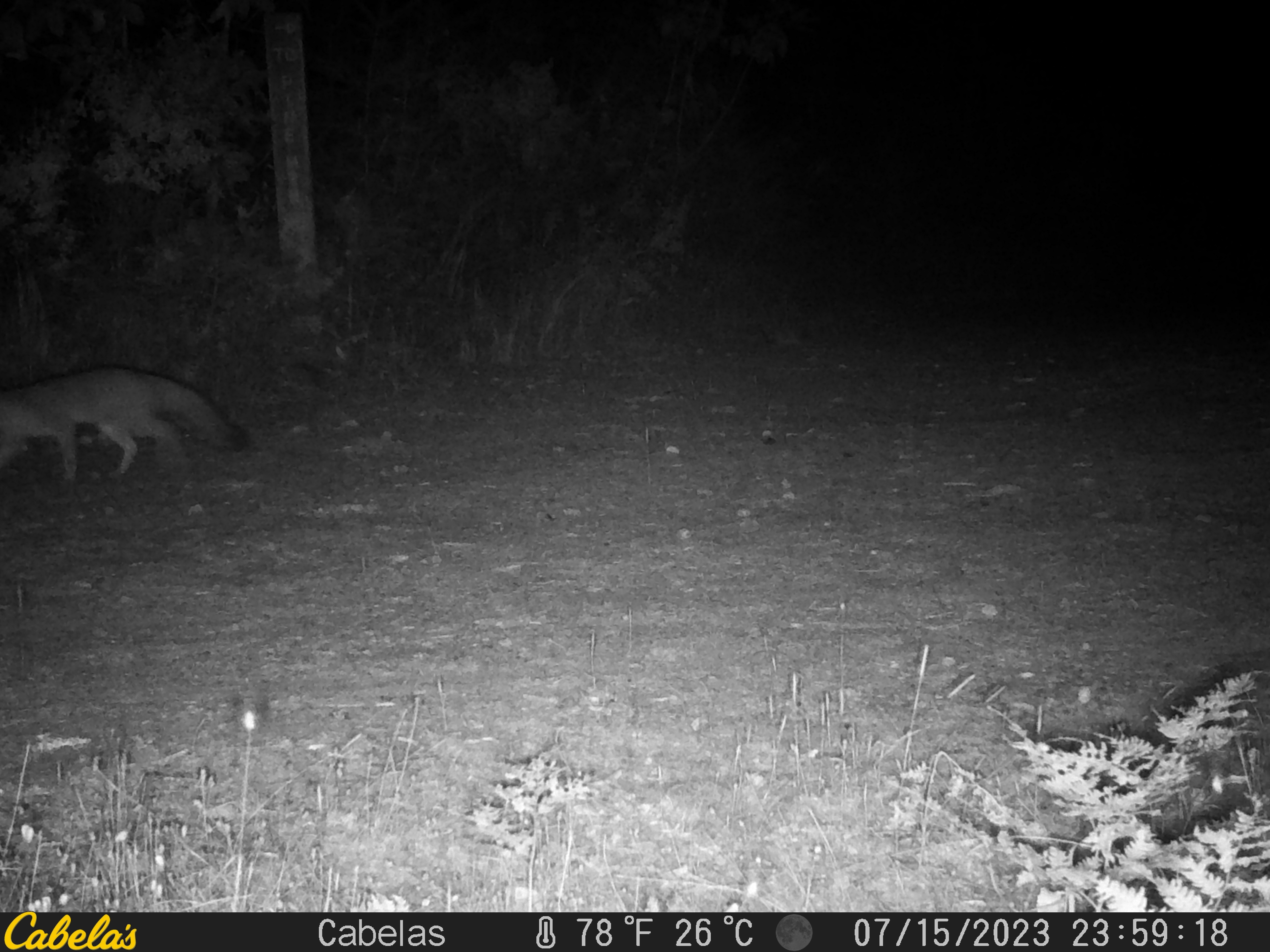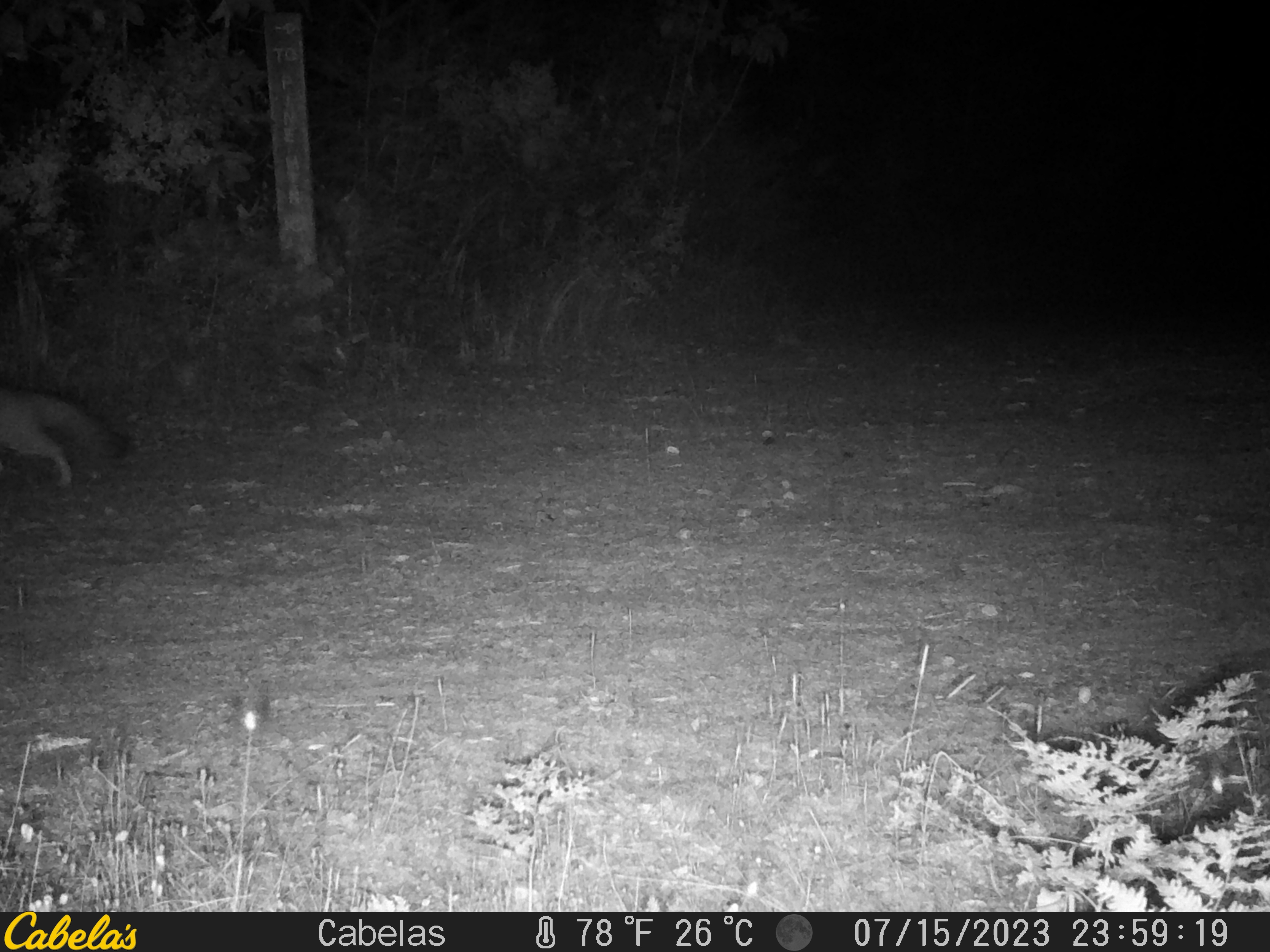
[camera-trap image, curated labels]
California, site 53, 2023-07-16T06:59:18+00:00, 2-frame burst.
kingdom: Animalia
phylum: Chordata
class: Mammalia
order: Carnivora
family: Canidae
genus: Urocyon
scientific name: Urocyon cinereoargenteus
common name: gray fox